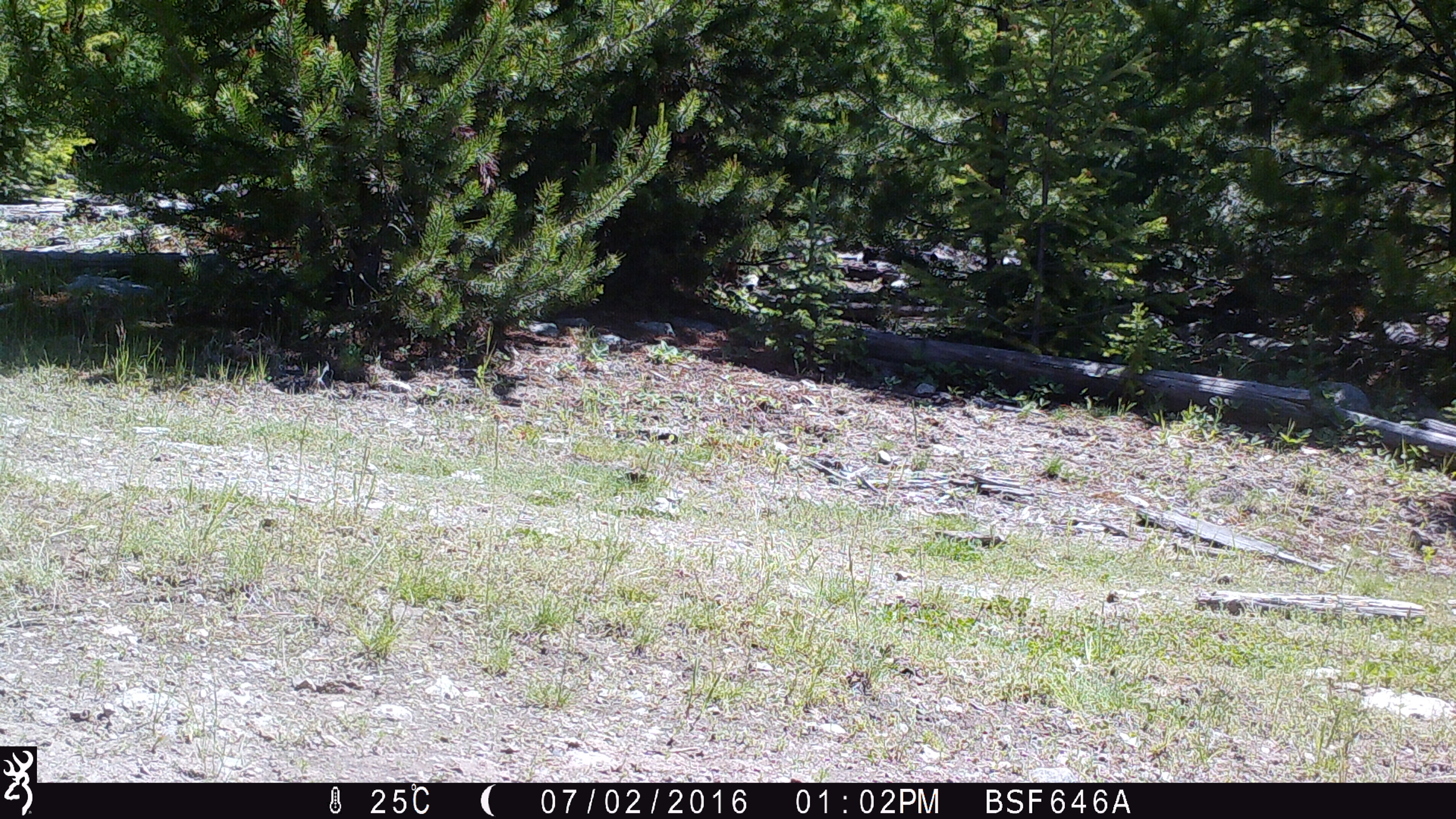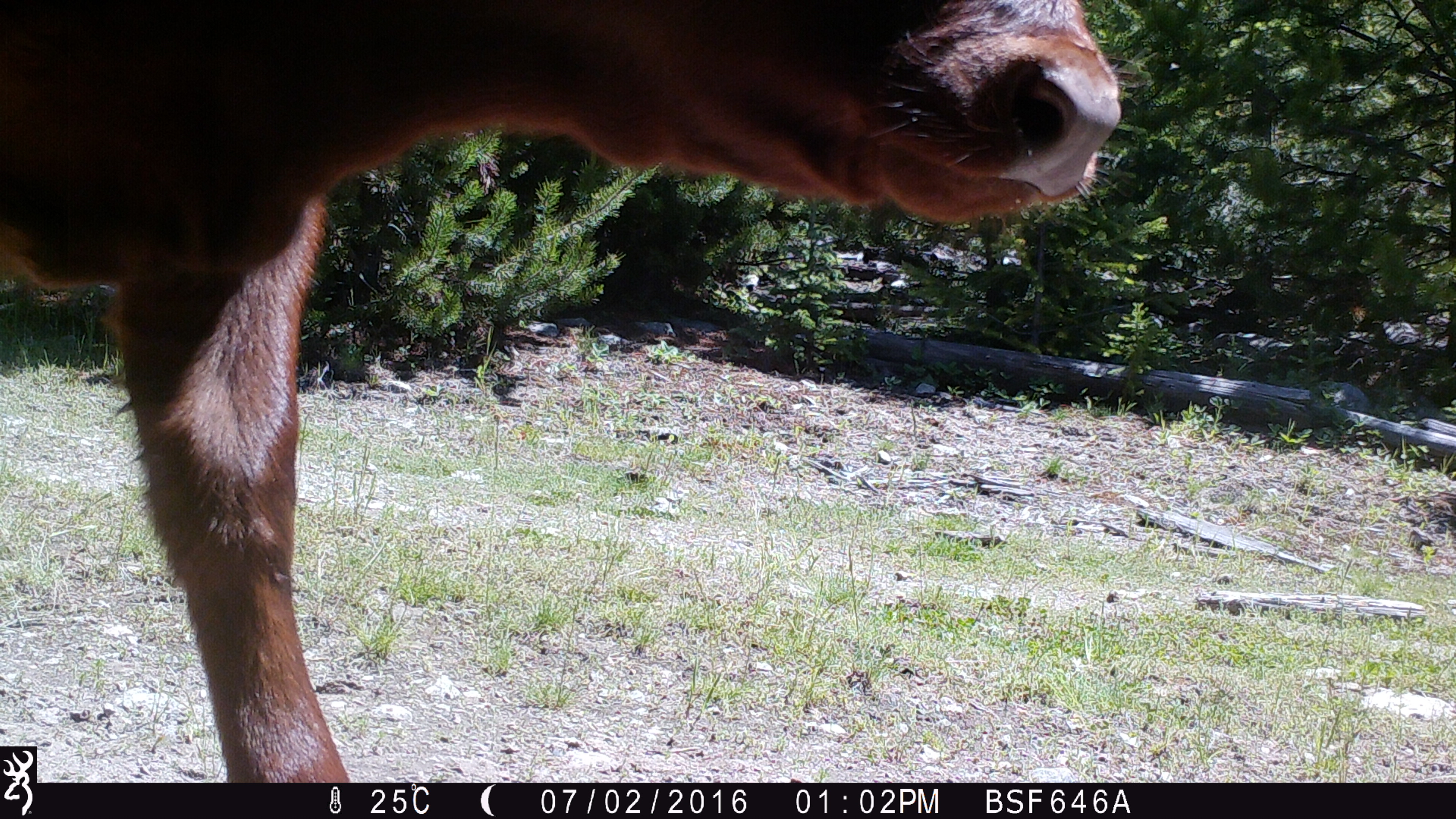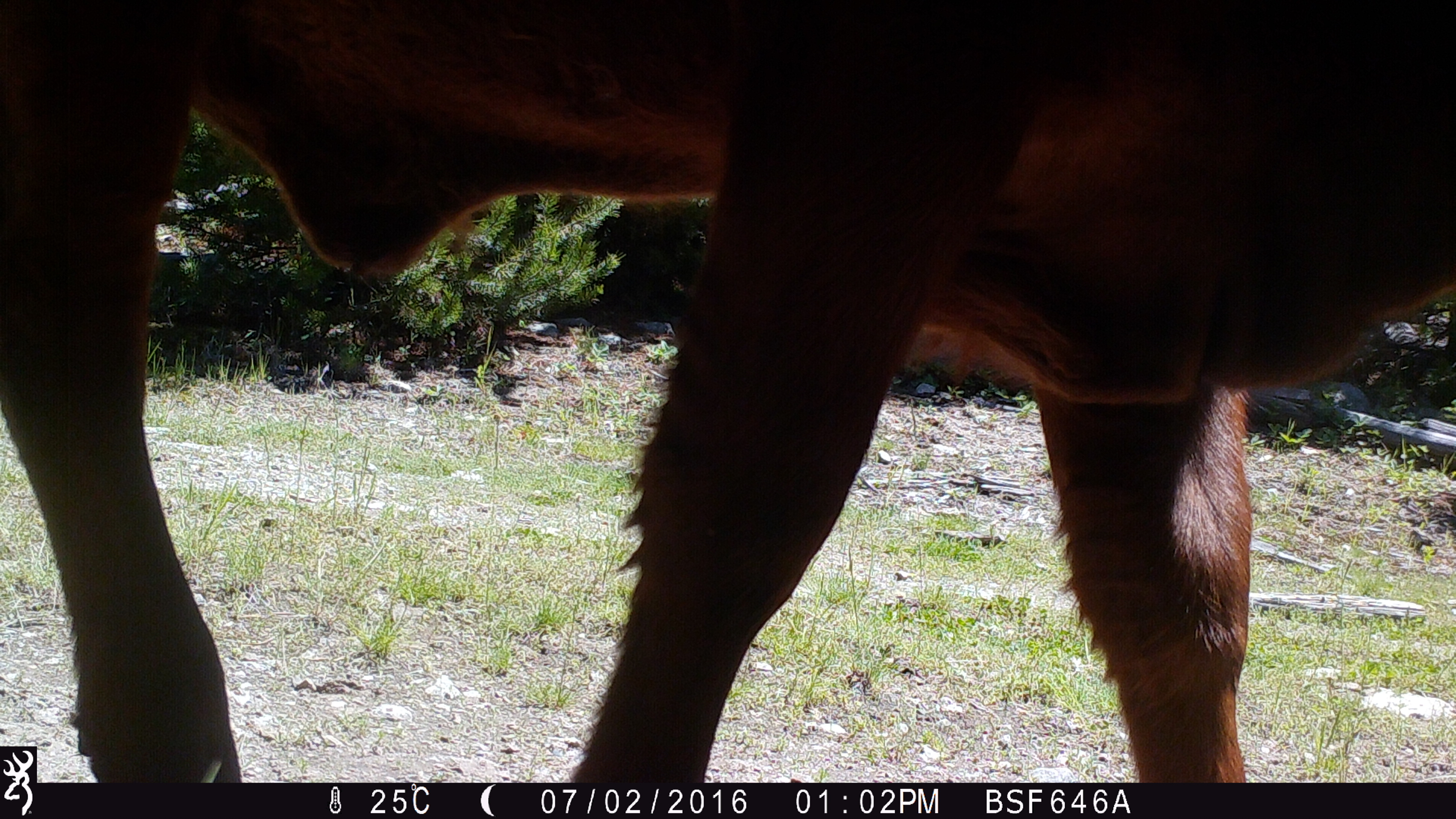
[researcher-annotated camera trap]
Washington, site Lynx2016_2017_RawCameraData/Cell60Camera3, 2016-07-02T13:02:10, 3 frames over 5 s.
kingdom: Animalia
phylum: Chordata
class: Mammalia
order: Artiodactyla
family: Bovidae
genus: Bos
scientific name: Bos taurus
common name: domestic cattle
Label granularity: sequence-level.